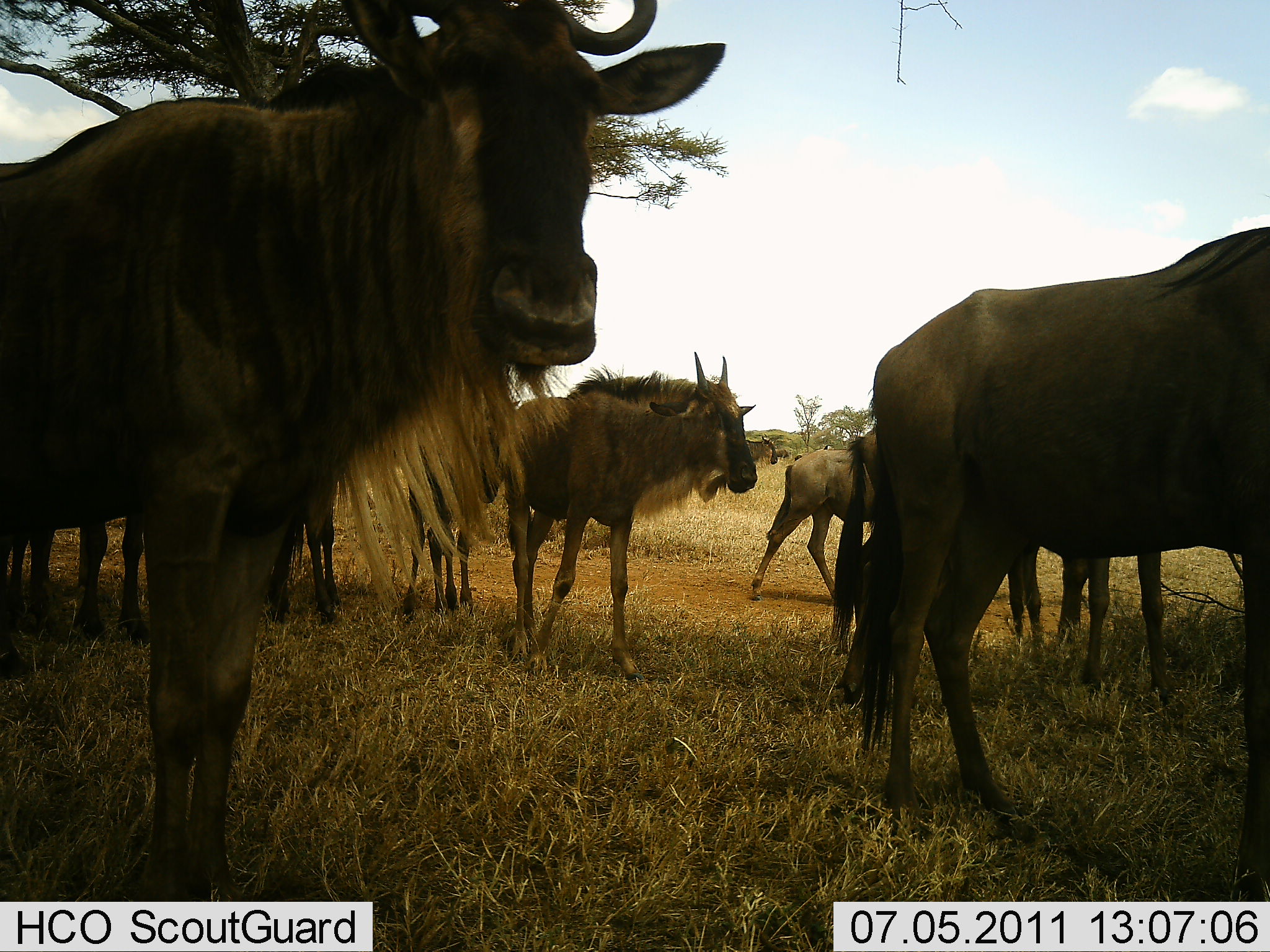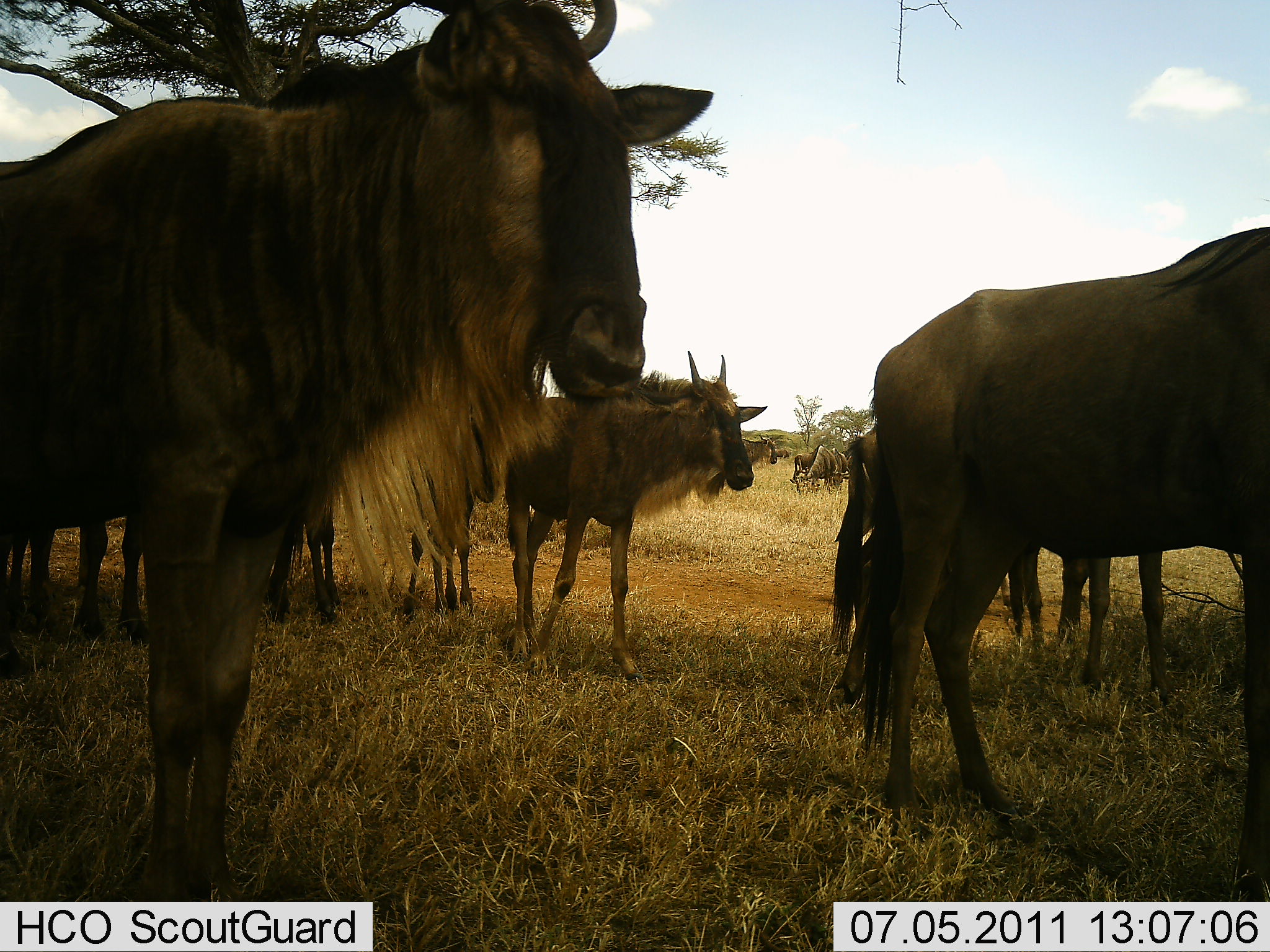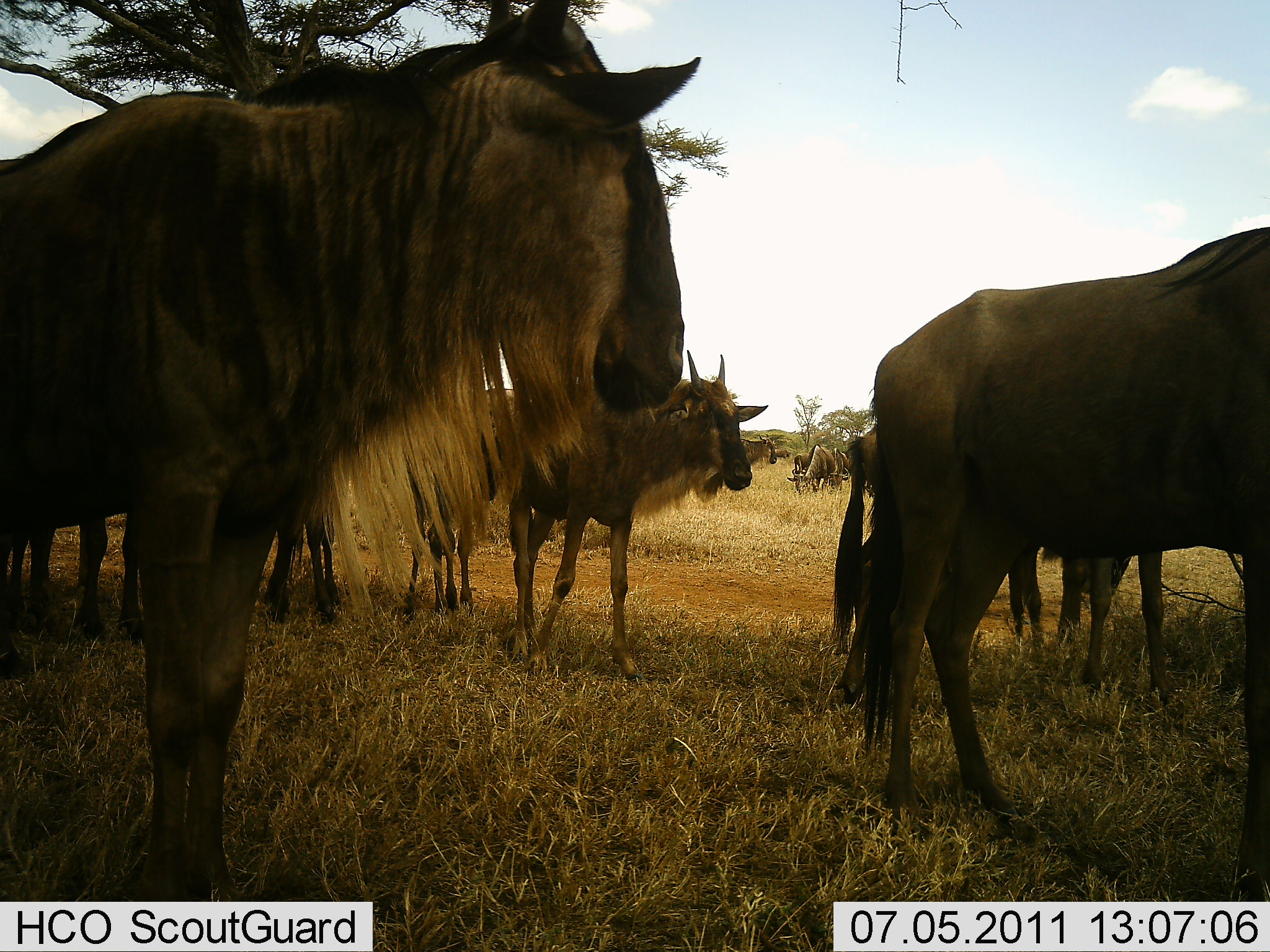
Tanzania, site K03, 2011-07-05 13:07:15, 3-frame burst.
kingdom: Animalia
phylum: Chordata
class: Mammalia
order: Artiodactyla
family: Bovidae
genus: Connochaetes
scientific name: Connochaetes taurinus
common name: blue wildebeest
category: wildebeest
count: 11-50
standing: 100%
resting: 0%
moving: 18%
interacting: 0%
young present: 9%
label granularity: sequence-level